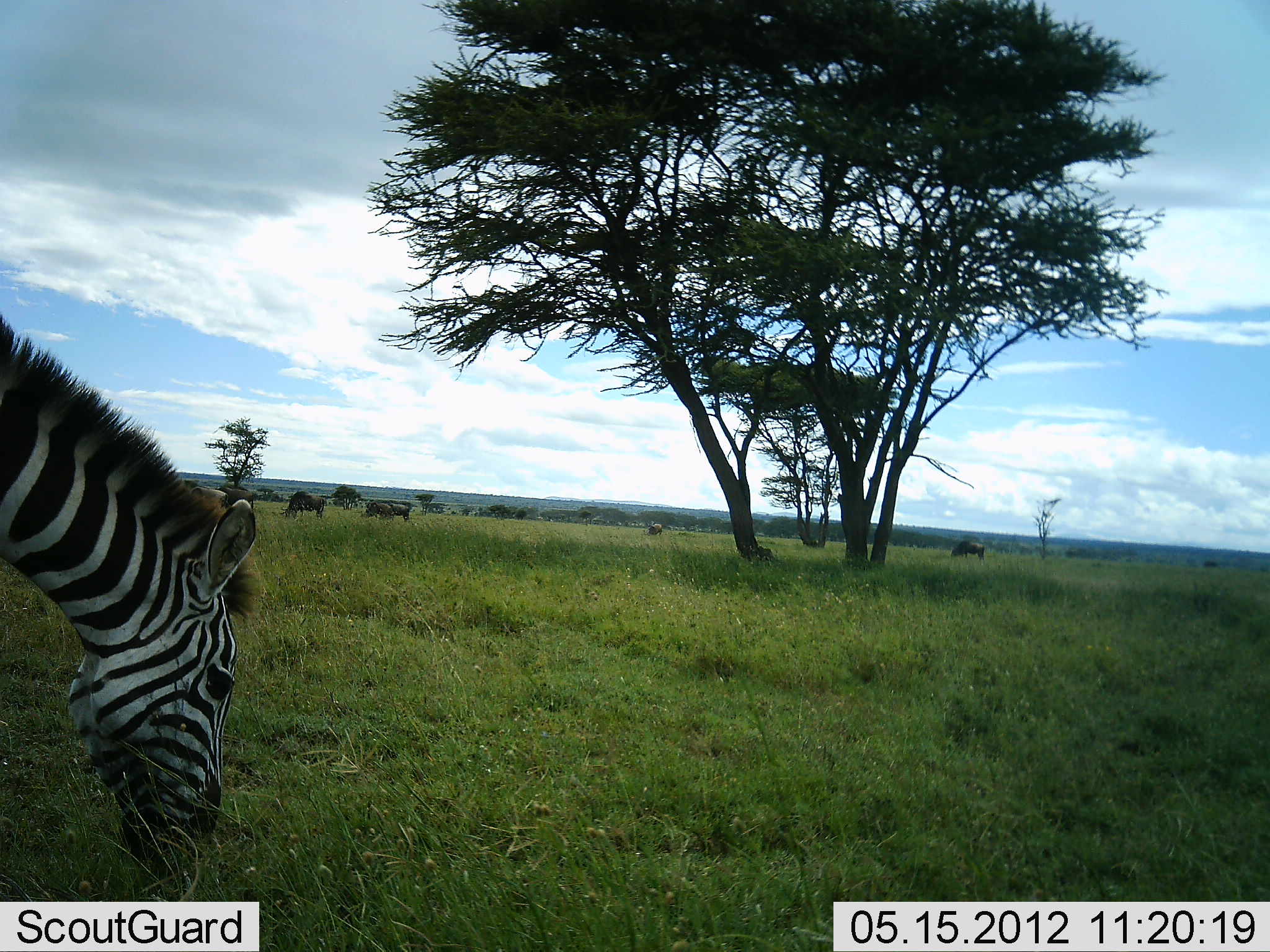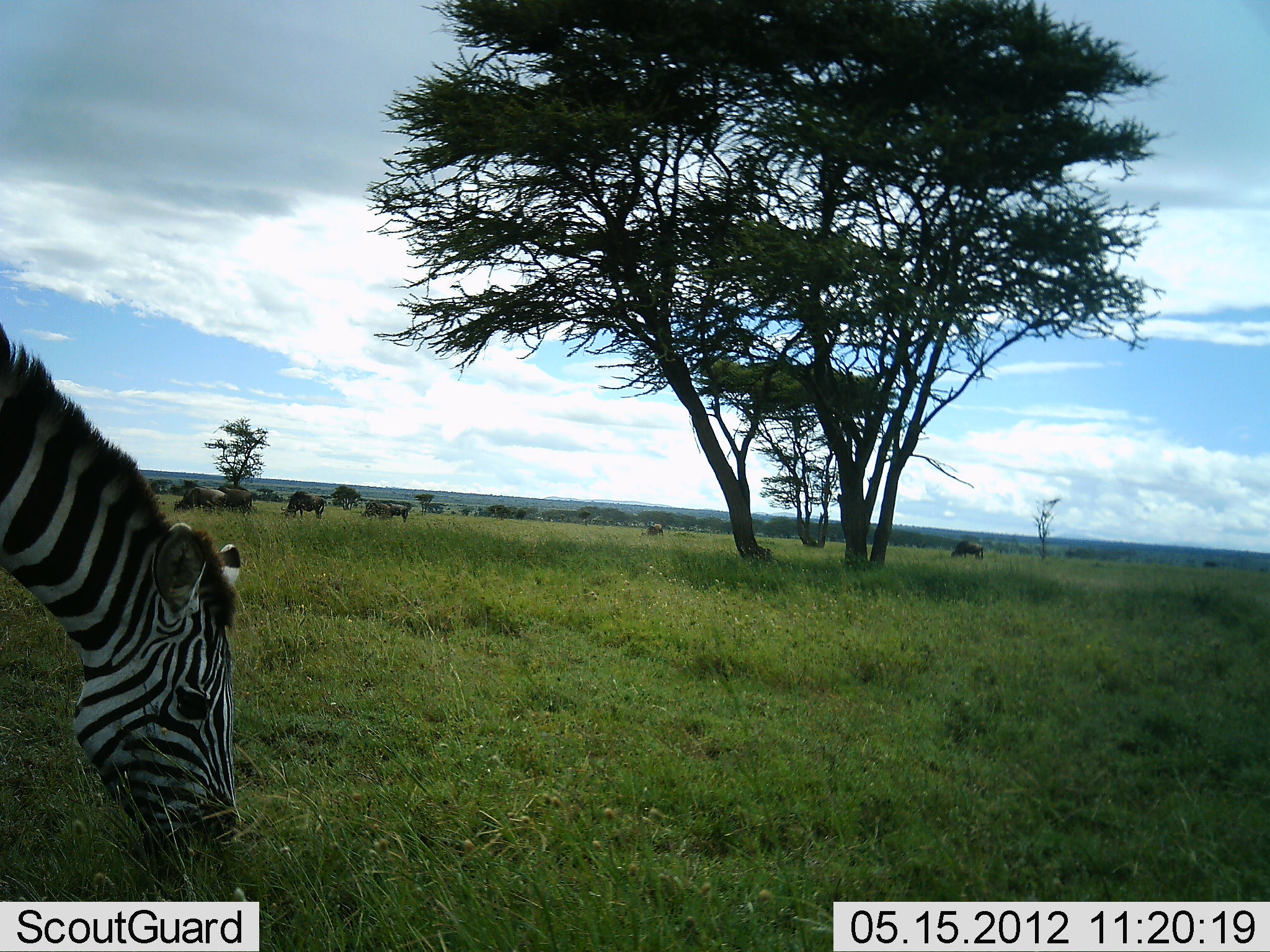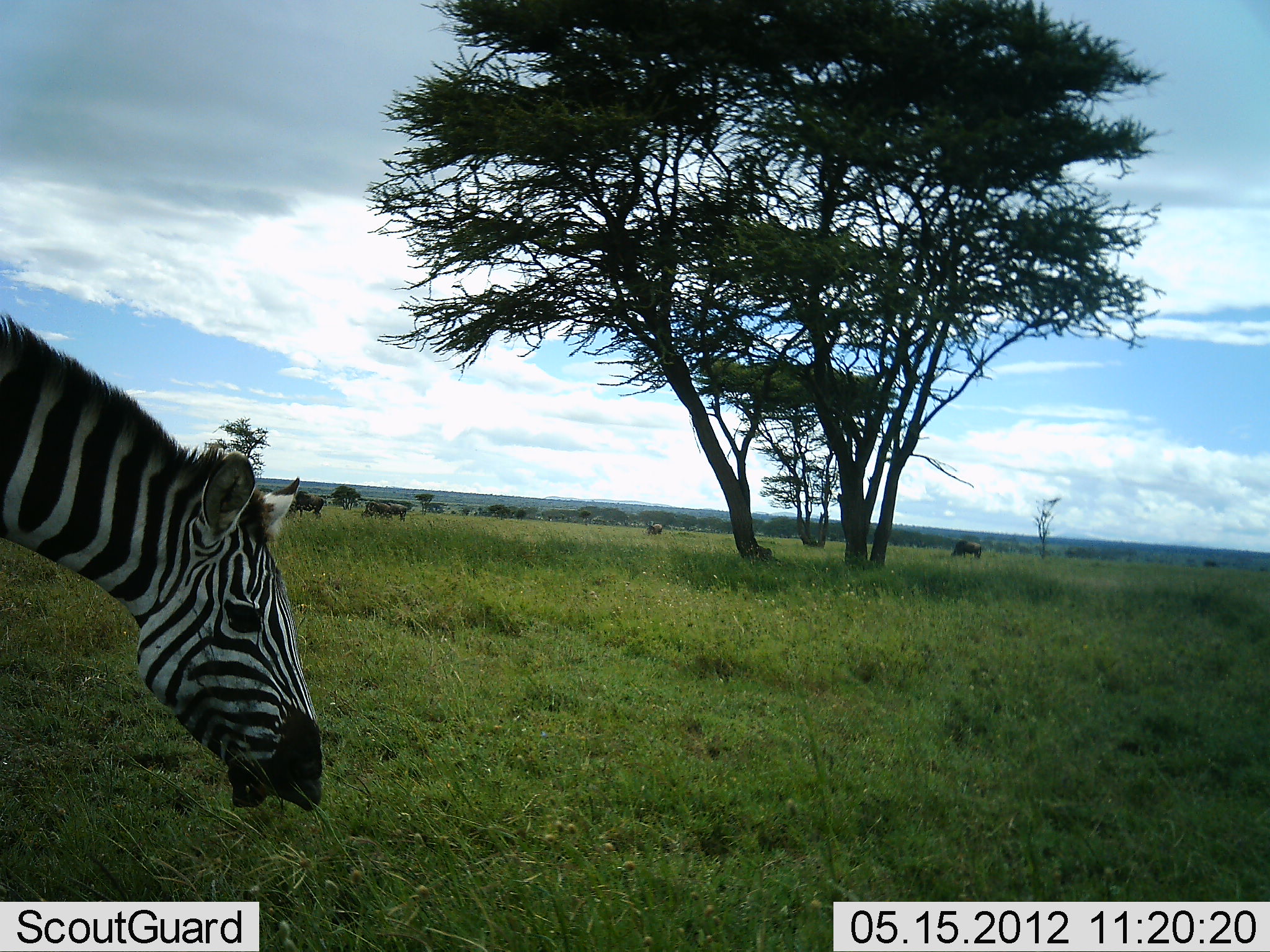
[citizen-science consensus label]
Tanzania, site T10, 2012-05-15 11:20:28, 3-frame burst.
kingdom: Animalia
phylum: Chordata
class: Mammalia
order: Artiodactyla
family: Bovidae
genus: Connochaetes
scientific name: Connochaetes taurinus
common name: blue wildebeest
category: wildebeest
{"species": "wildebeest (blue wildebeest) (Connochaetes taurinus)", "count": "7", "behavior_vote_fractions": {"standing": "30%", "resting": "0%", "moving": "10%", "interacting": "0%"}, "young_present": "0%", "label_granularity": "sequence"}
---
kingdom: Animalia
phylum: Chordata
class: Mammalia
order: Perissodactyla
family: Equidae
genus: Equus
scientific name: Equus quagga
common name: plains zebra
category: zebra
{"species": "zebra (plains zebra) (Equus quagga)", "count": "1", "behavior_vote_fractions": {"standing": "12%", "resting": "0%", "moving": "0%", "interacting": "0%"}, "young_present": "0%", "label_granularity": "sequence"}